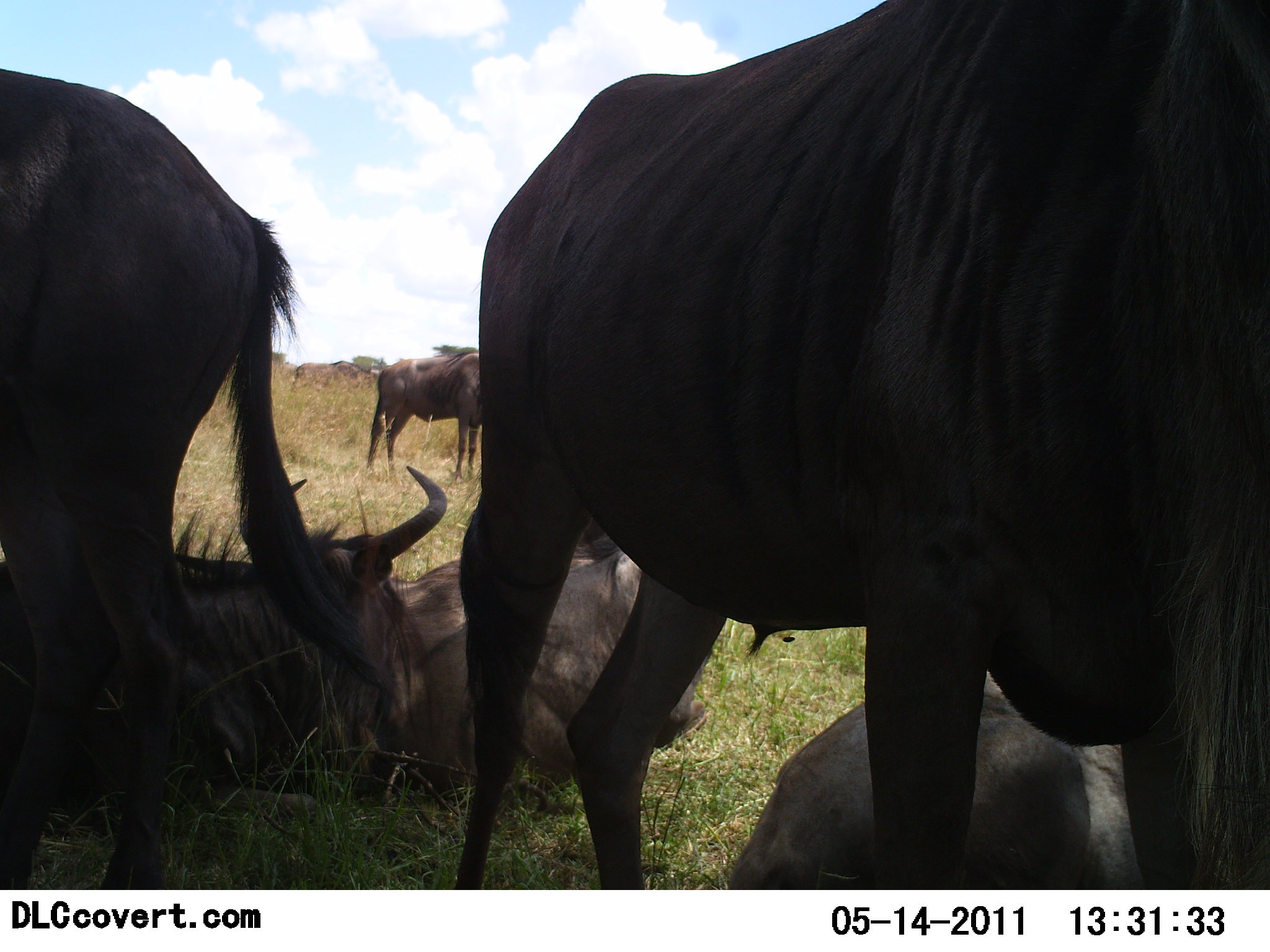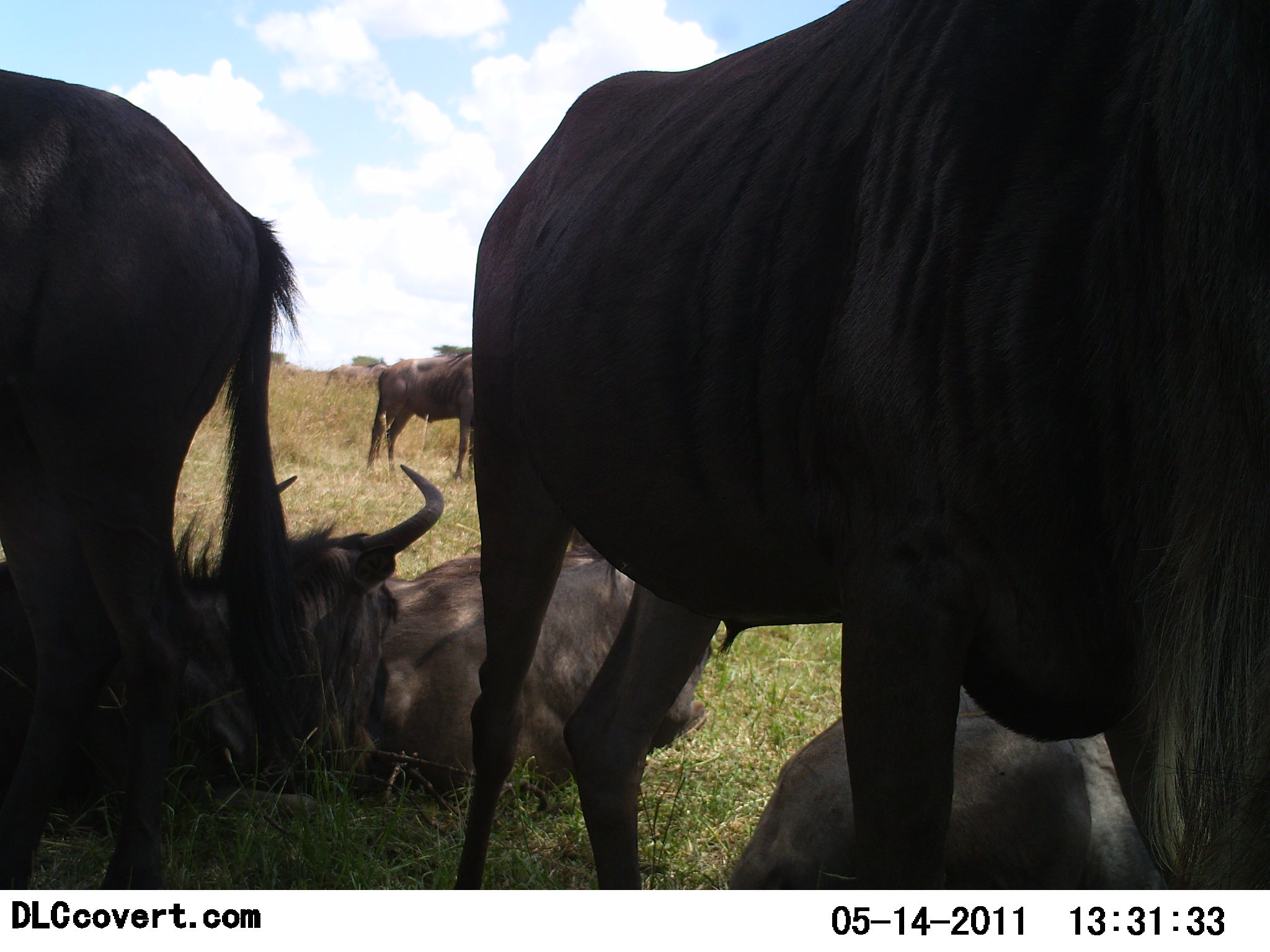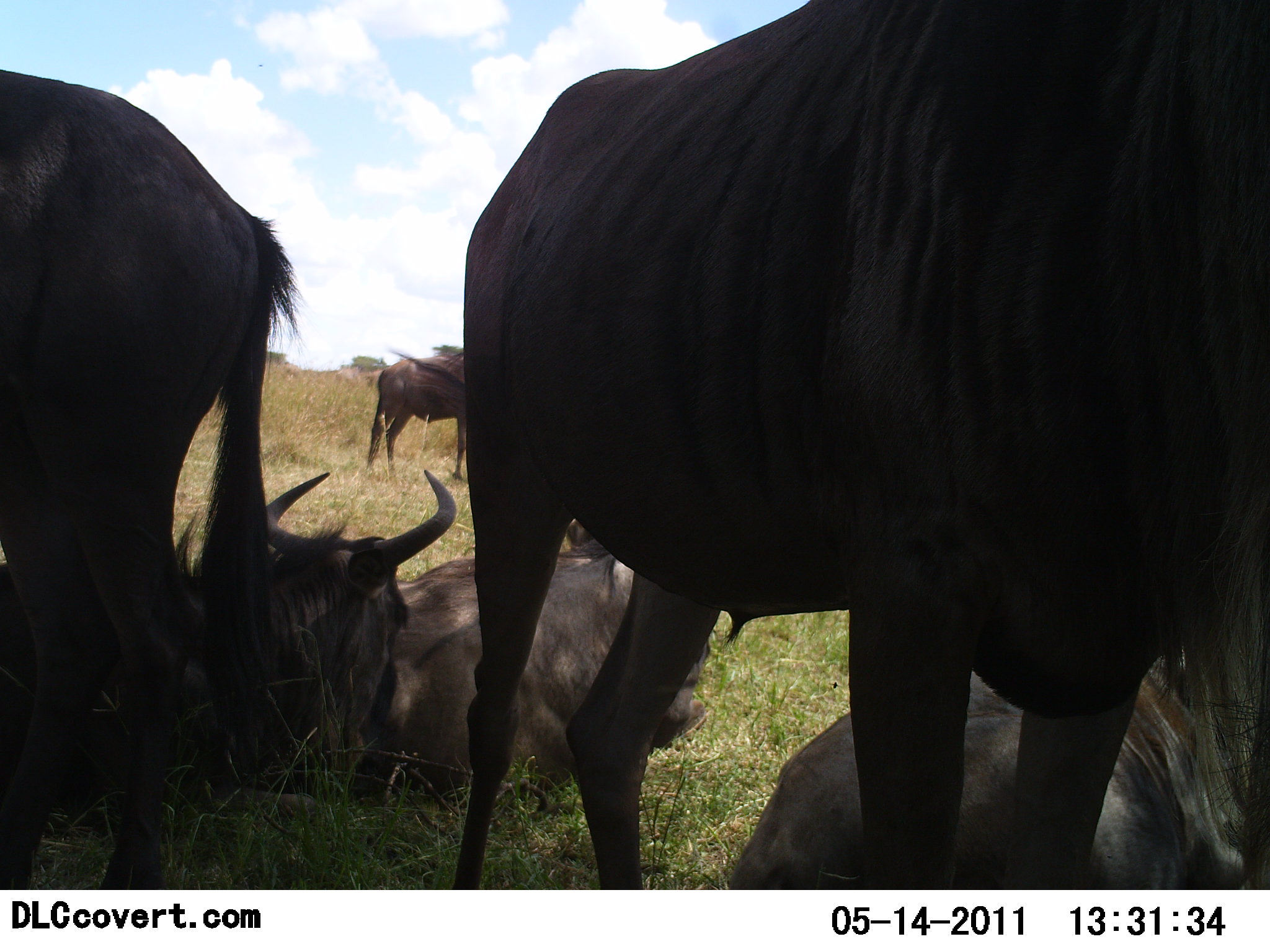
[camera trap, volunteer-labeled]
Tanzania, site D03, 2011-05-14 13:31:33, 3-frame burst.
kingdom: Animalia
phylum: Chordata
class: Mammalia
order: Artiodactyla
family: Bovidae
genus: Connochaetes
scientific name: Connochaetes taurinus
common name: blue wildebeest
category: wildebeest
Wildebeest (blue wildebeest) (Connochaetes taurinus), count 6. Behavior (volunteer vote fractions): standing 58%, resting 83%, moving 17%, interacting 8%. Young present (vote fraction): 0%. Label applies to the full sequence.